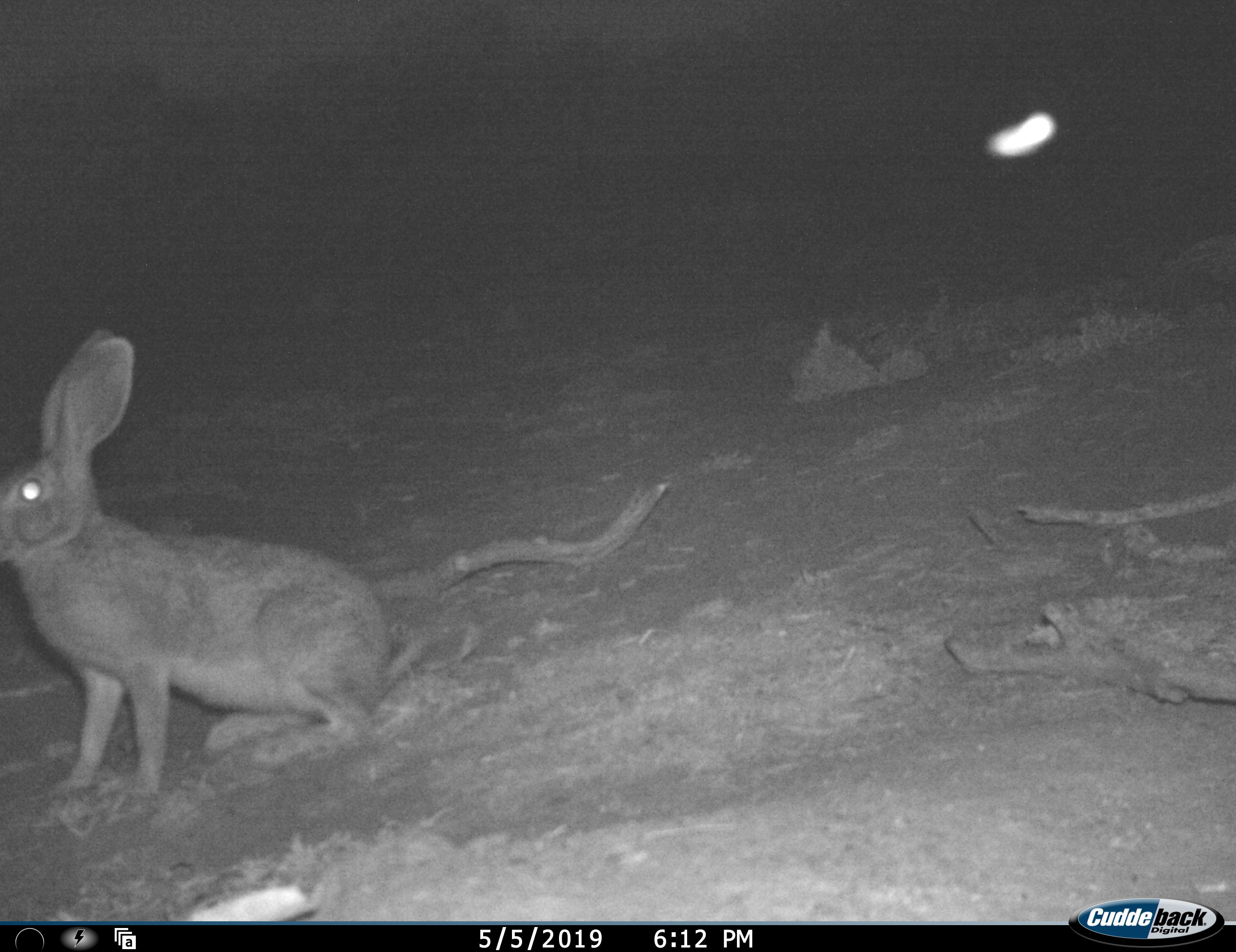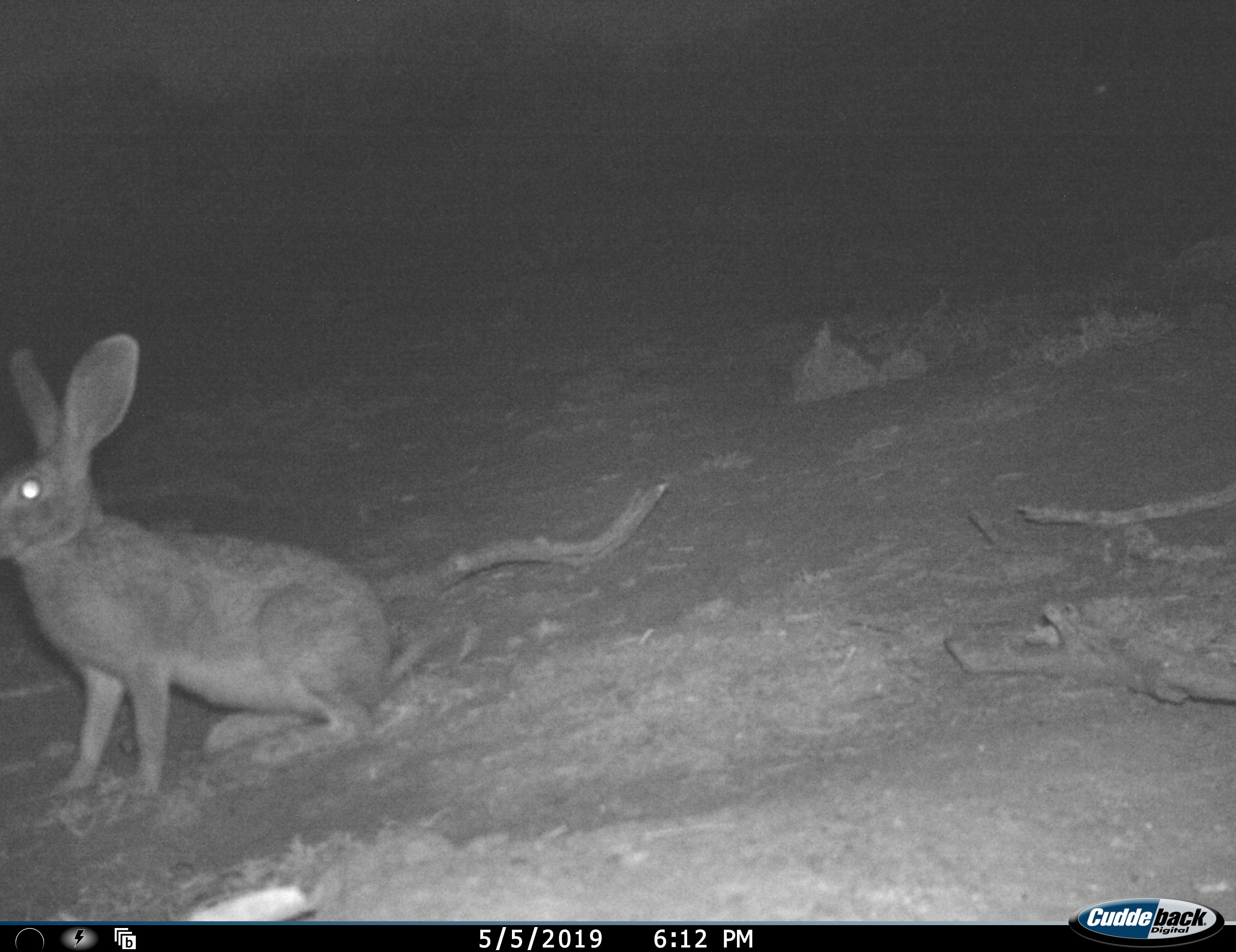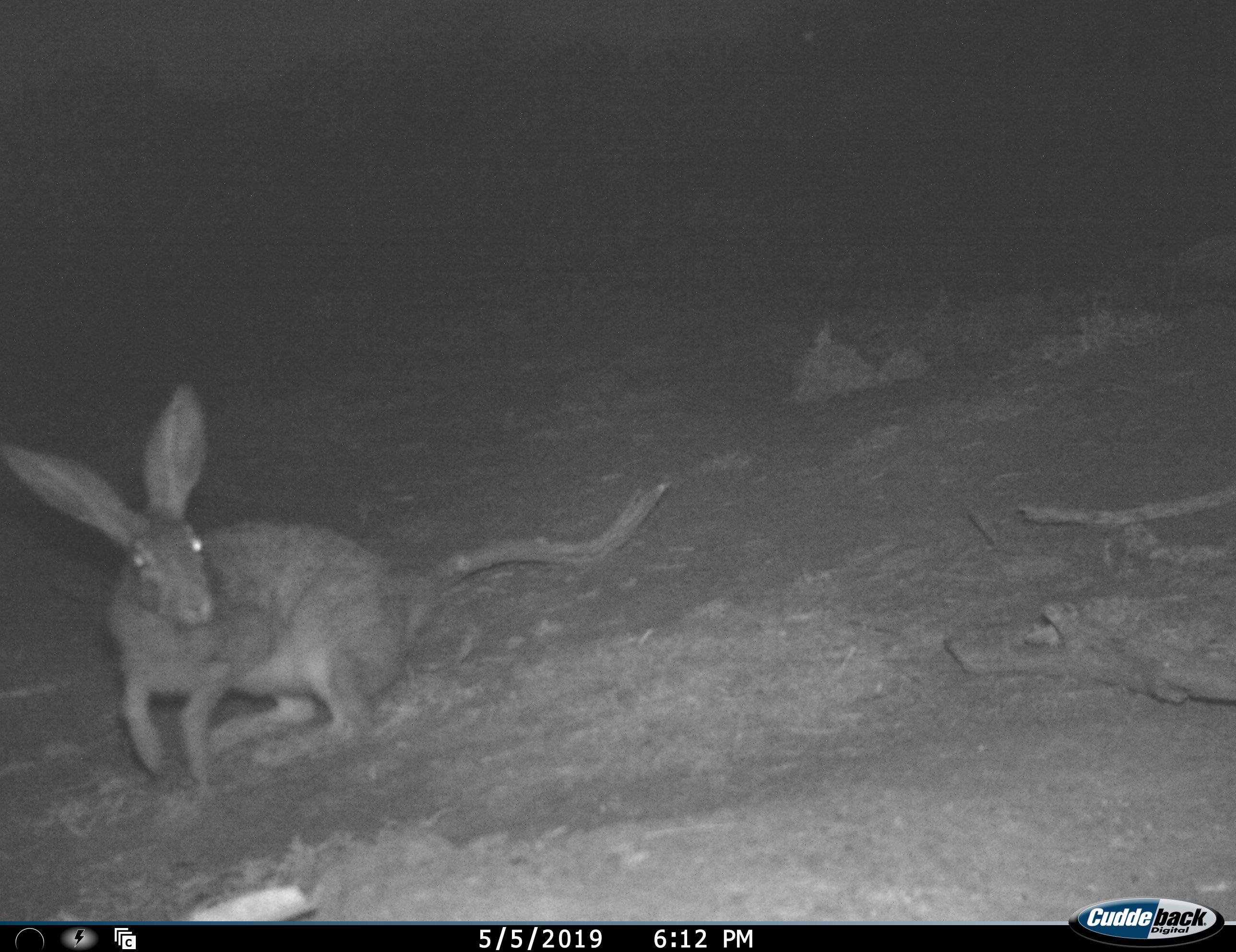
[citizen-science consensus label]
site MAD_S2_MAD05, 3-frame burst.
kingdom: Animalia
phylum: Chordata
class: Mammalia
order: Lagomorpha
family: Leporidae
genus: Lepus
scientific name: Lepus capensis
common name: cape hare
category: harecape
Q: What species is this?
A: Harecape (cape hare) (Lepus capensis).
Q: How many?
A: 1.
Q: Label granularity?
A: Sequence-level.